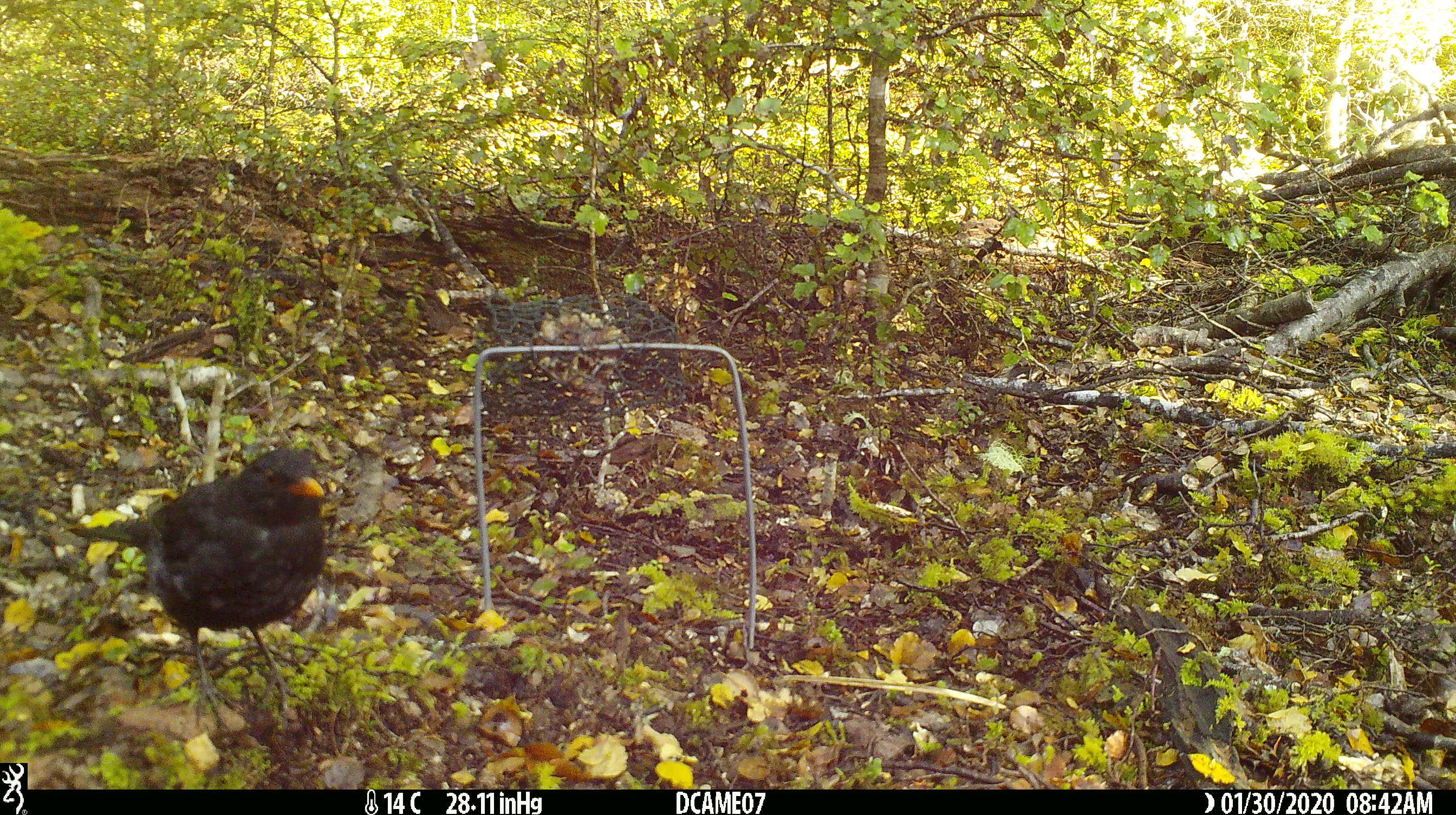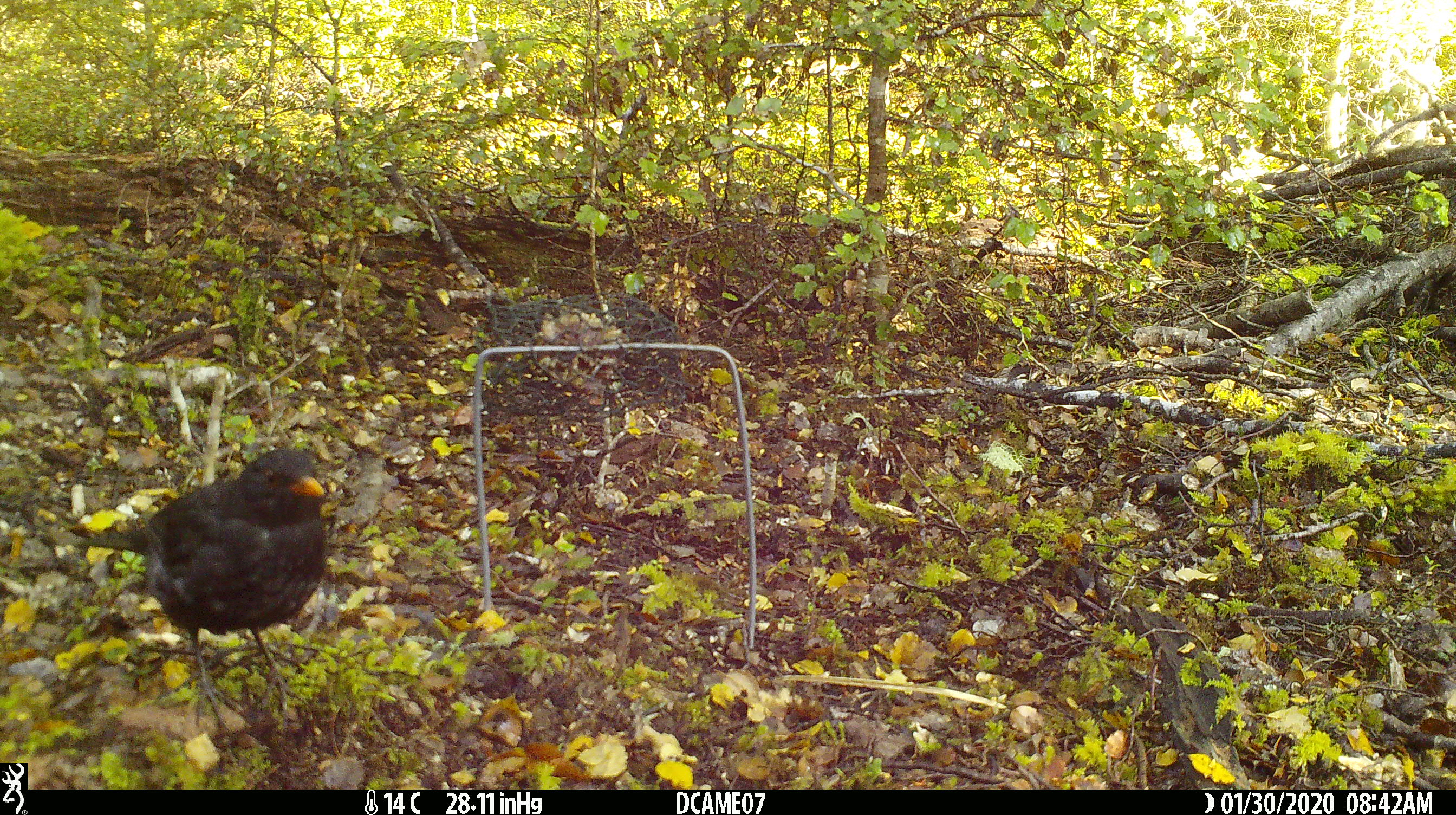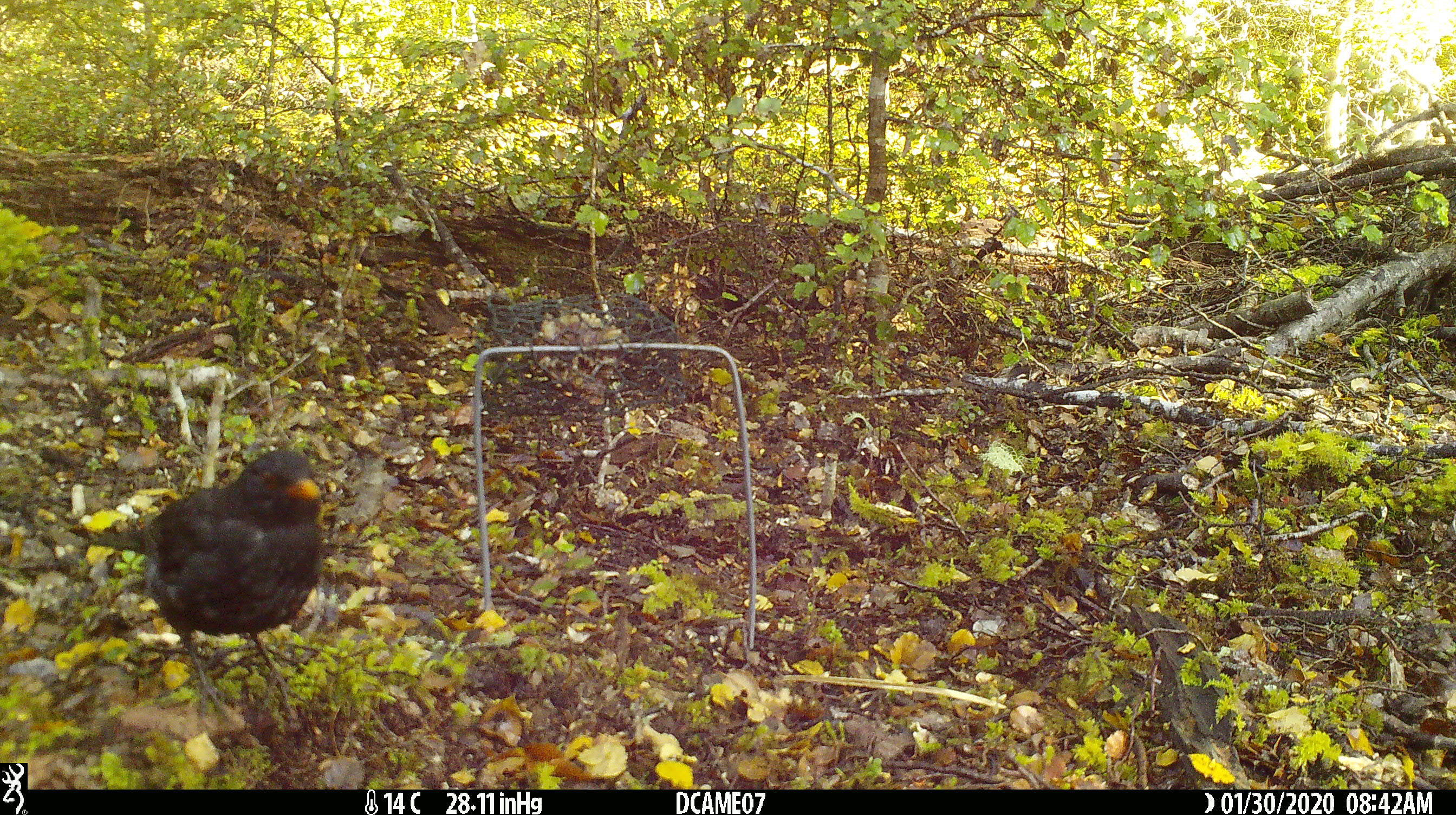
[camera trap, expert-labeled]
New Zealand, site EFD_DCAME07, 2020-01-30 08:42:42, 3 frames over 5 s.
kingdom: Animalia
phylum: Chordata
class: Aves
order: Passeriformes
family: Turdidae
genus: Turdus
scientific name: Turdus merula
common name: eurasian blackbird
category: blackbird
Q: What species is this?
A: Blackbird (eurasian blackbird) (Turdus merula).